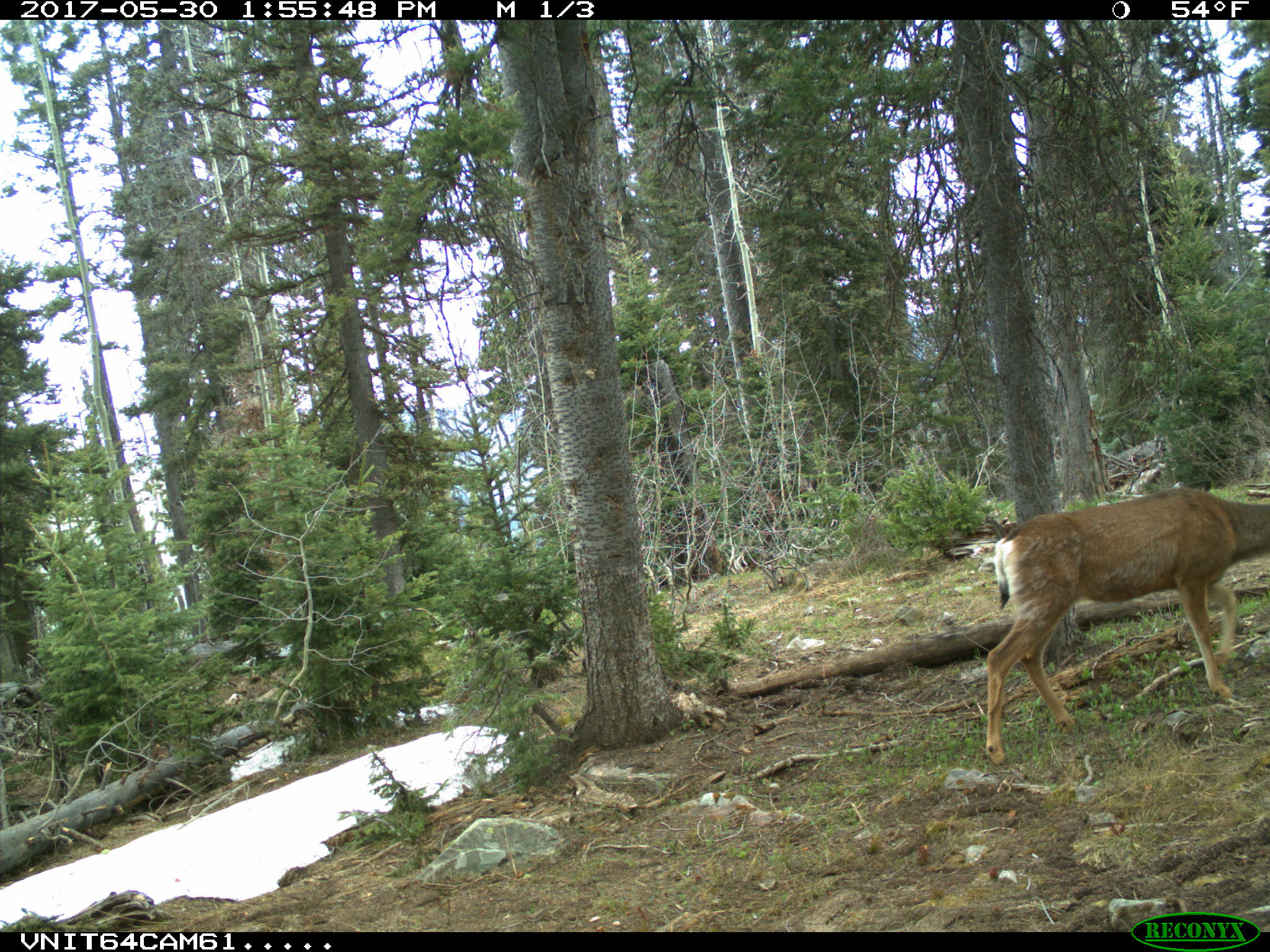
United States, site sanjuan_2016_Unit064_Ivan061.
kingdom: Animalia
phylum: Chordata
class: Mammalia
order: Artiodactyla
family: Cervidae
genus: Odocoileus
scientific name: Odocoileus hemionus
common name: mule deer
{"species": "Odocoileus hemionus (mule deer)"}